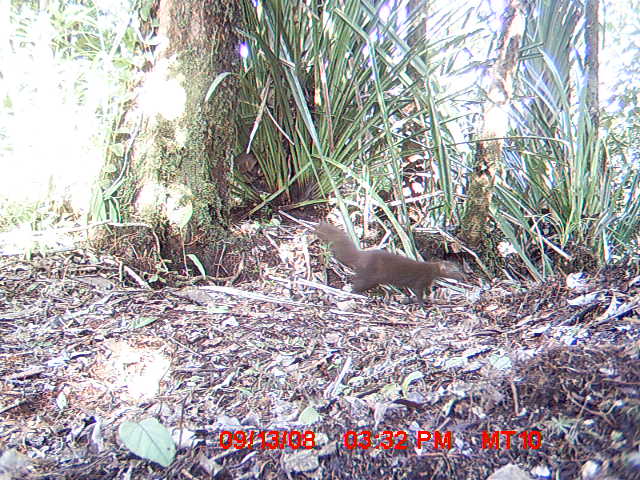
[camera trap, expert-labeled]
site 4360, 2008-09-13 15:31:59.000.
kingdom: Animalia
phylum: Chordata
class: Mammalia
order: Carnivora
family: Eupleridae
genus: Salanoia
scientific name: Salanoia concolor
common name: brown-tailed vontsira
Salanoia concolor (brown-tailed vontsira), count 1.